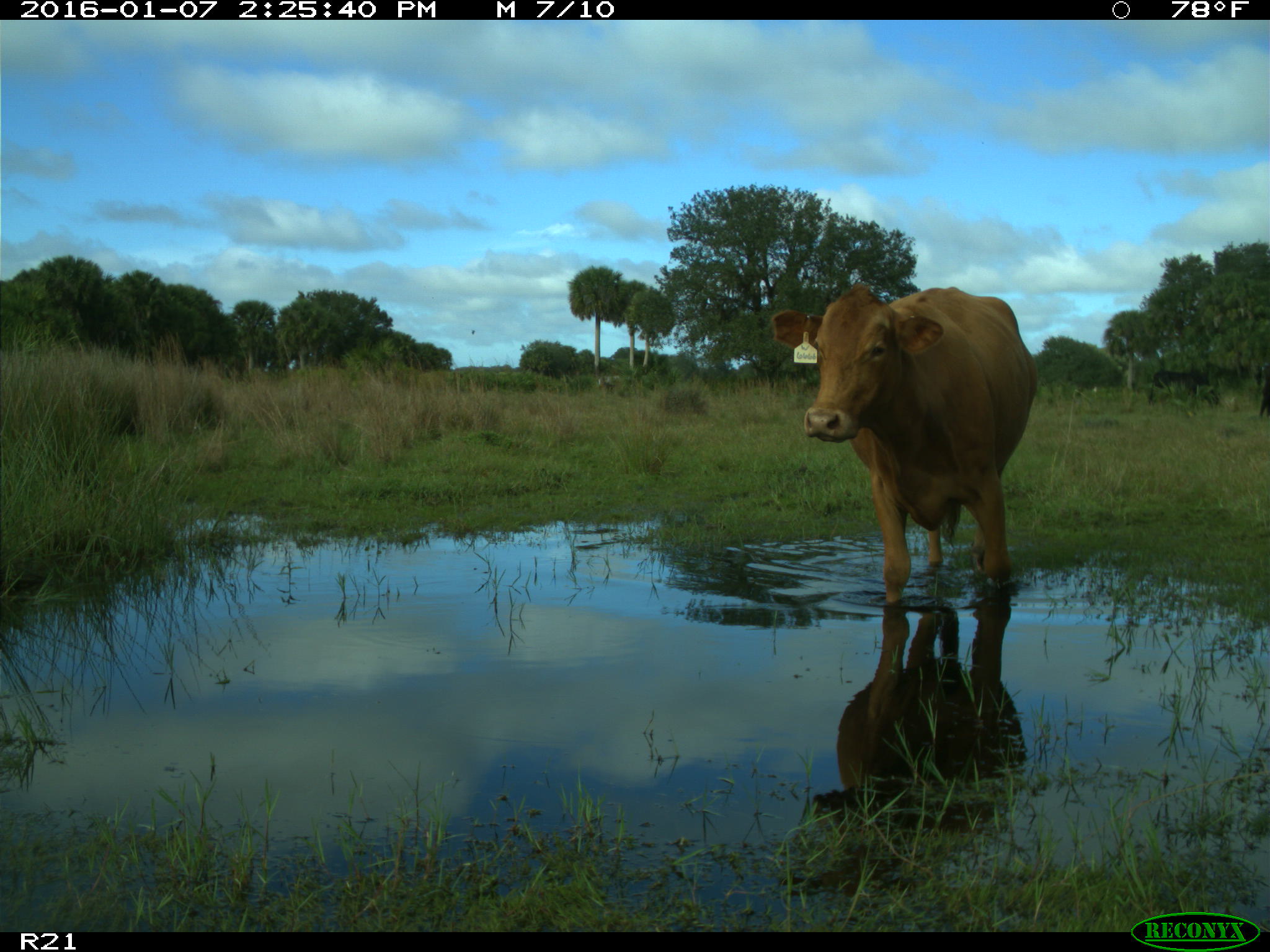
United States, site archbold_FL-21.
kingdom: Animalia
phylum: Chordata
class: Mammalia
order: Artiodactyla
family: Bovidae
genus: Bos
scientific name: Bos taurus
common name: domestic cow